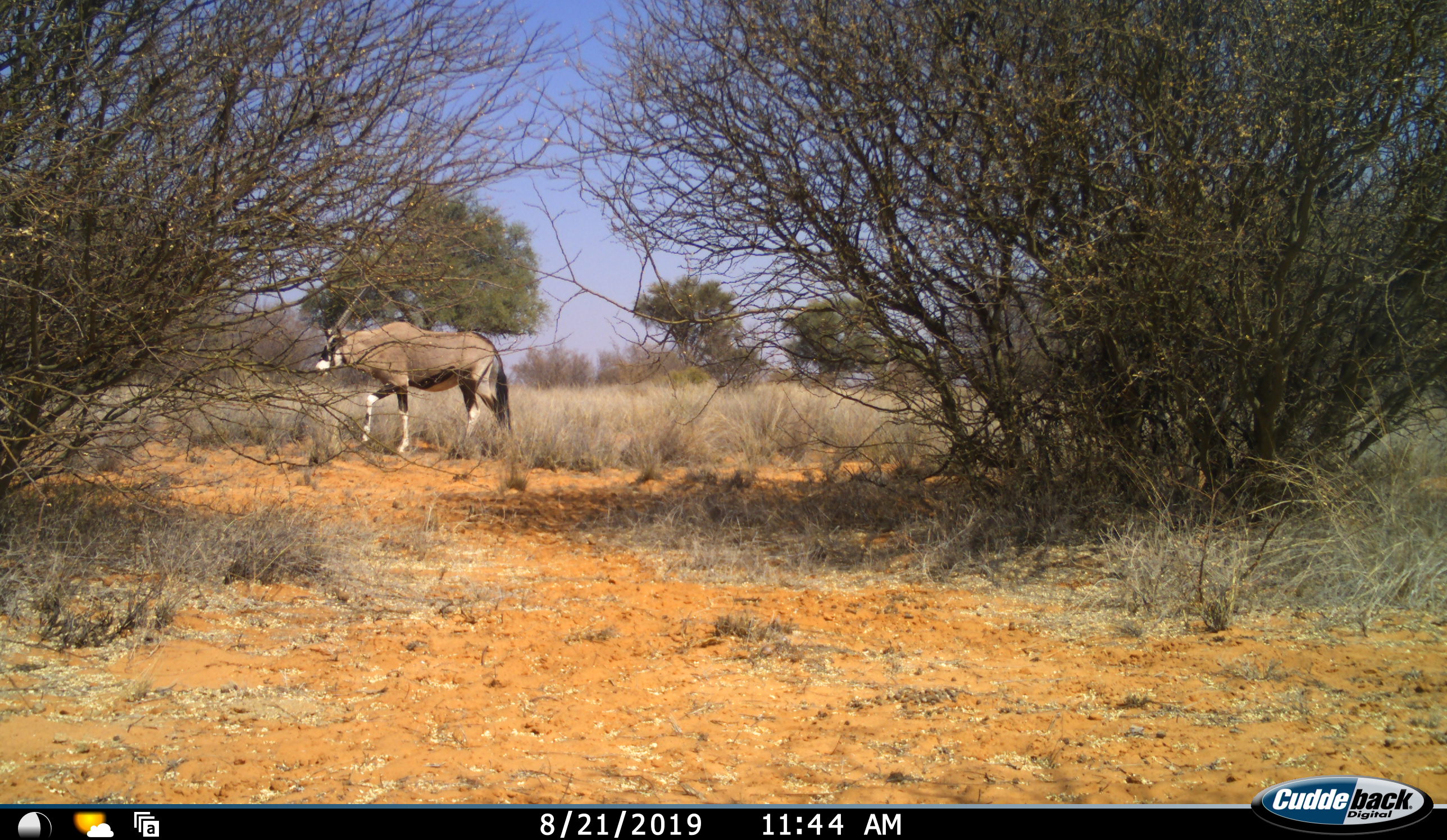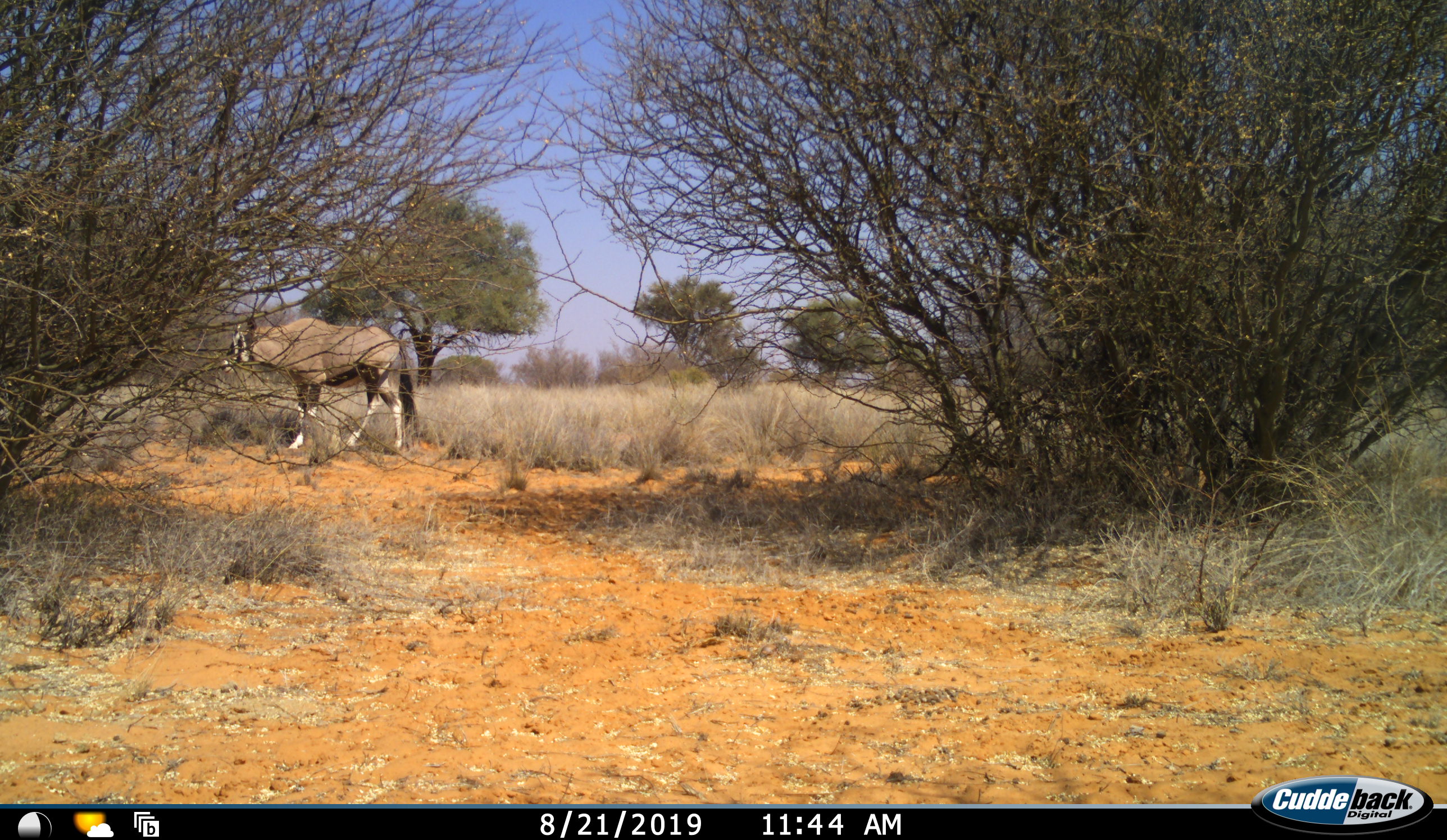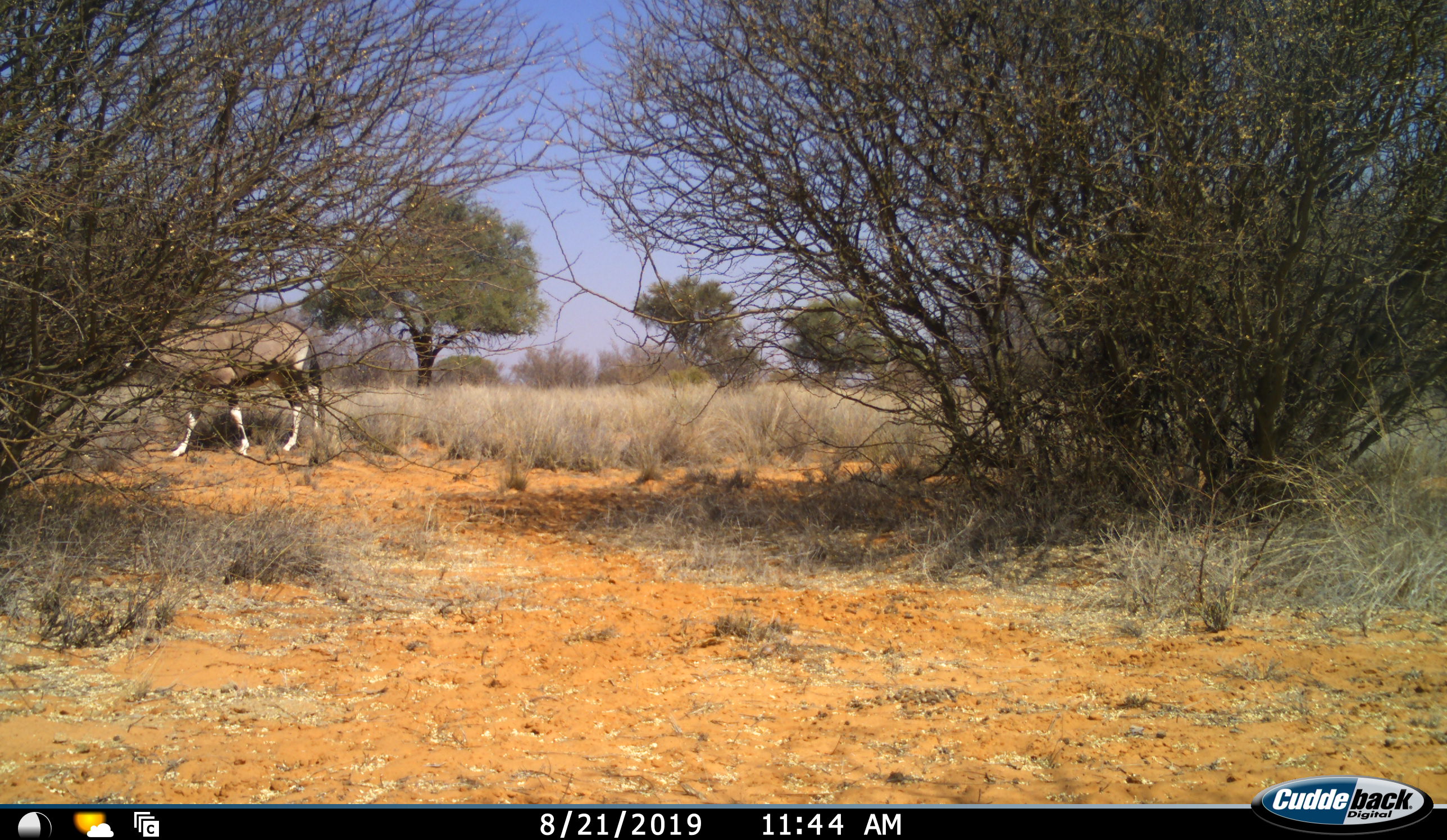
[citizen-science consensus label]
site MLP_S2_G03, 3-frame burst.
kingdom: Animalia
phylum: Chordata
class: Mammalia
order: Artiodactyla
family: Bovidae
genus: Oryx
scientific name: Oryx gazella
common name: gemsbok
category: oryx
Oryx (gemsbok) (Oryx gazella), count 1. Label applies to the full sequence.